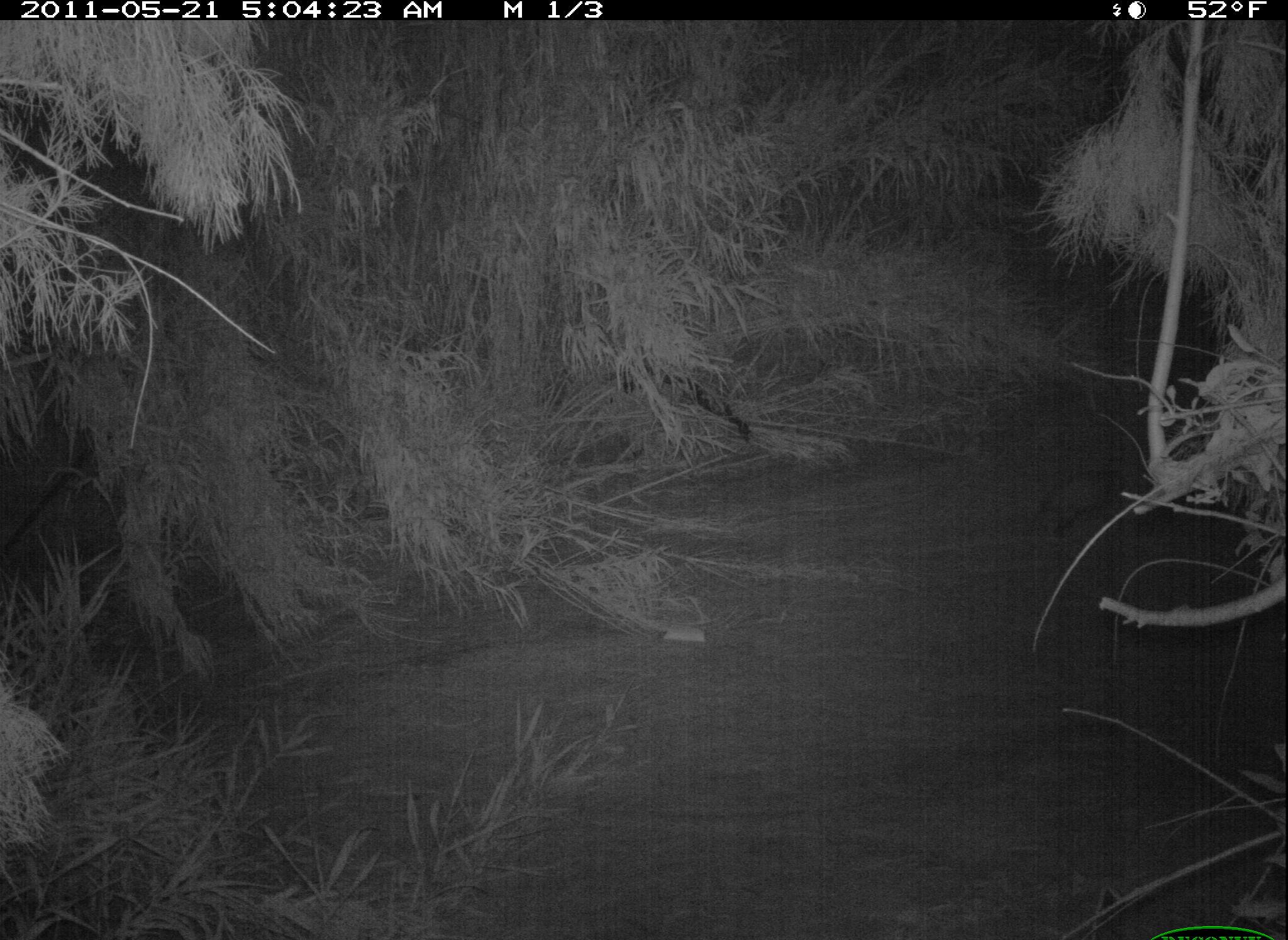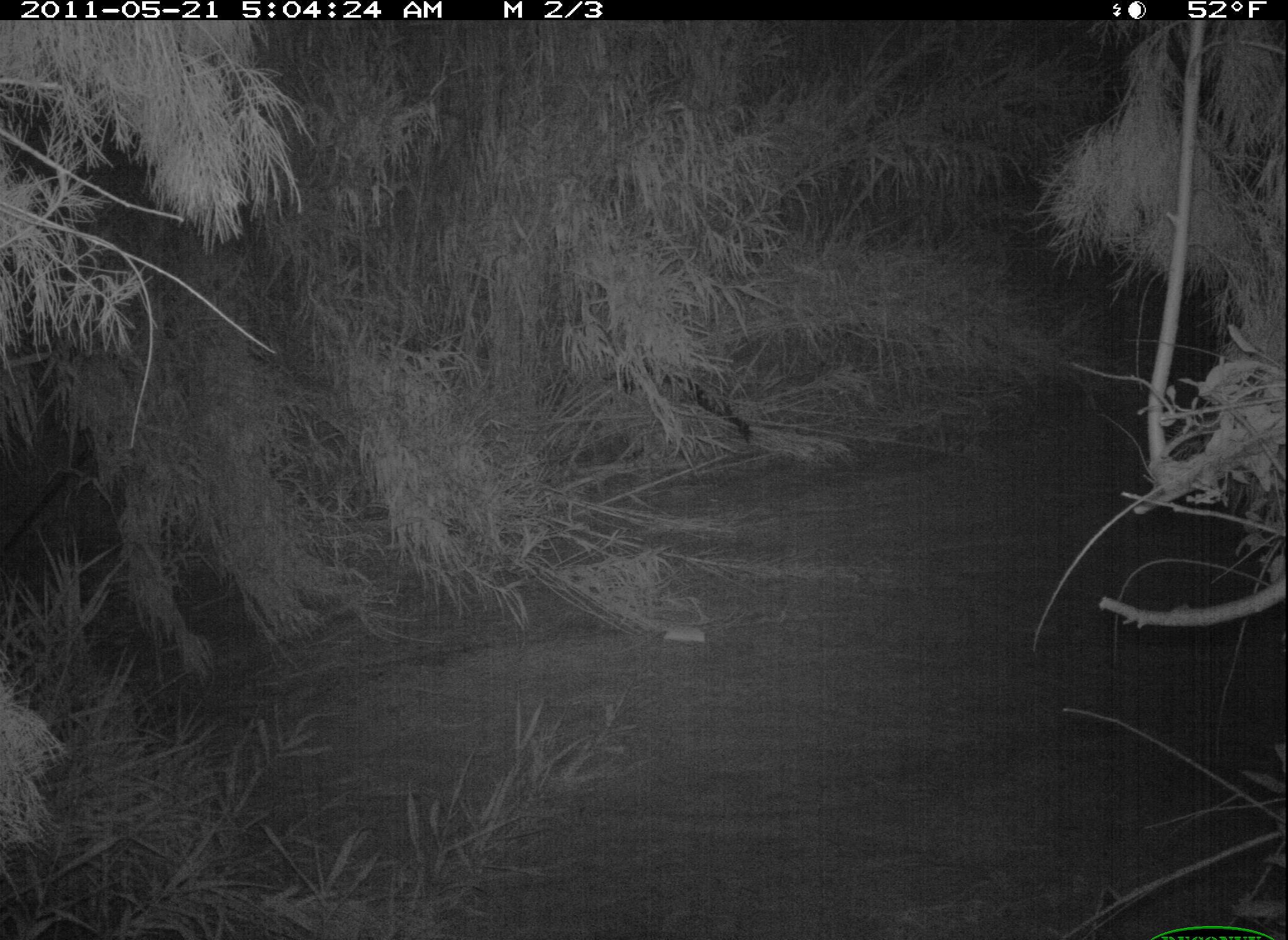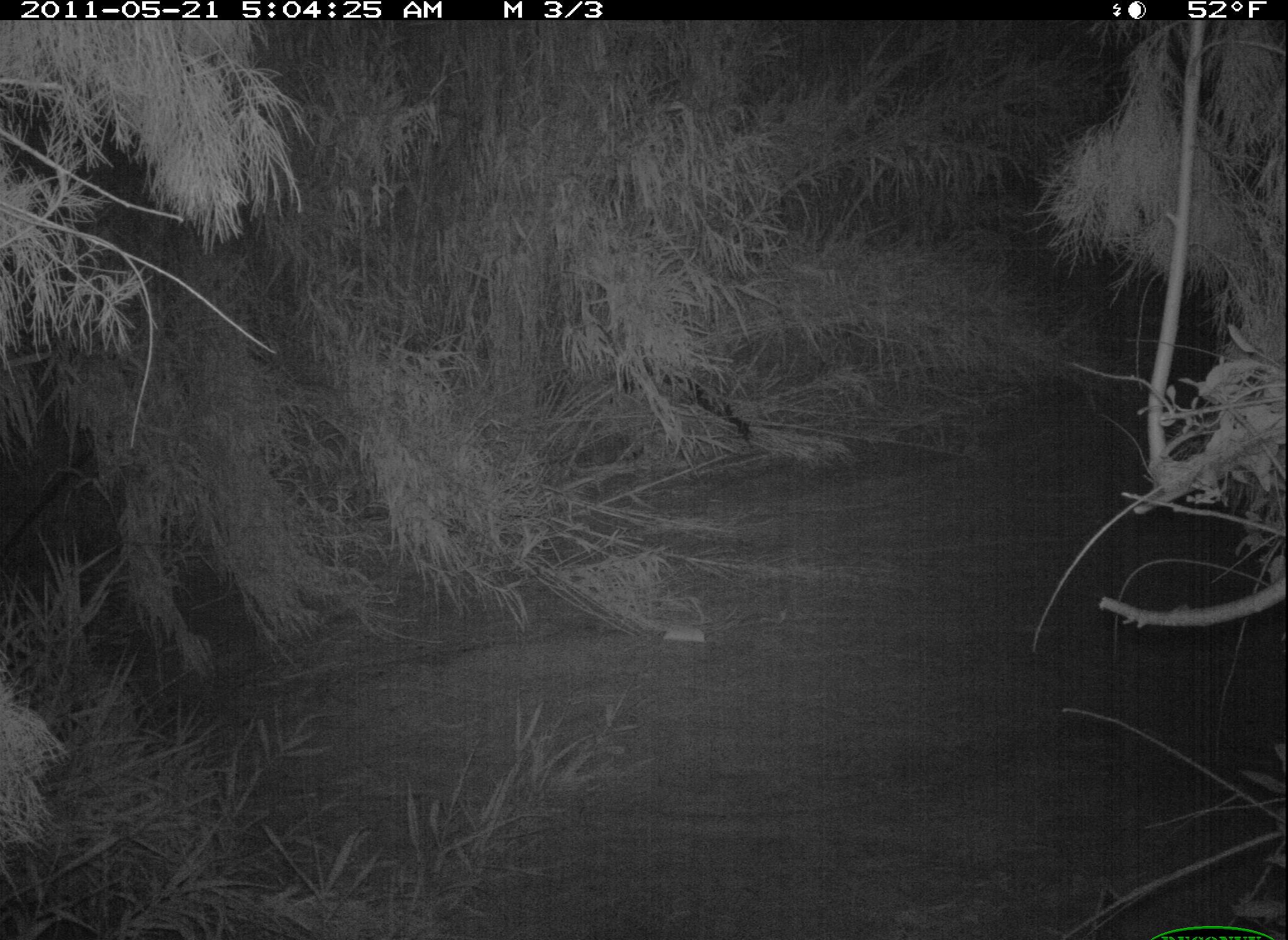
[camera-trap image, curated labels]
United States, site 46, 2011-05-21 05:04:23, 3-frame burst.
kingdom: Animalia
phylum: Chordata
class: Mammalia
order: Didelphimorphia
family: Didelphidae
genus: Didelphis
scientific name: Didelphis virginiana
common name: virginia opossum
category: opossum